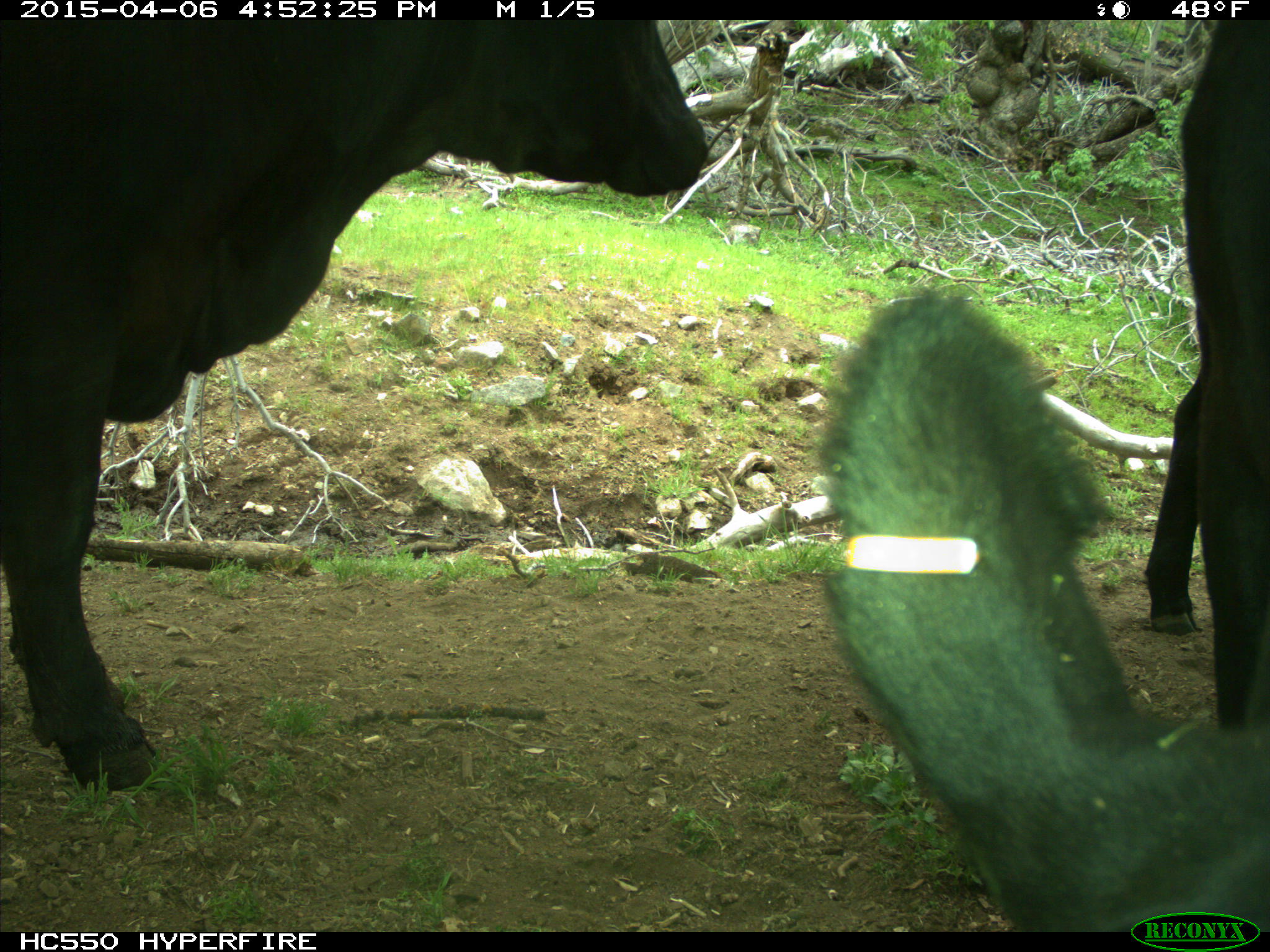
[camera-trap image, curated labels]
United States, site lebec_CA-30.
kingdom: Animalia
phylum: Chordata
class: Mammalia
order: Artiodactyla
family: Bovidae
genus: Bos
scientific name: Bos taurus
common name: domestic cow